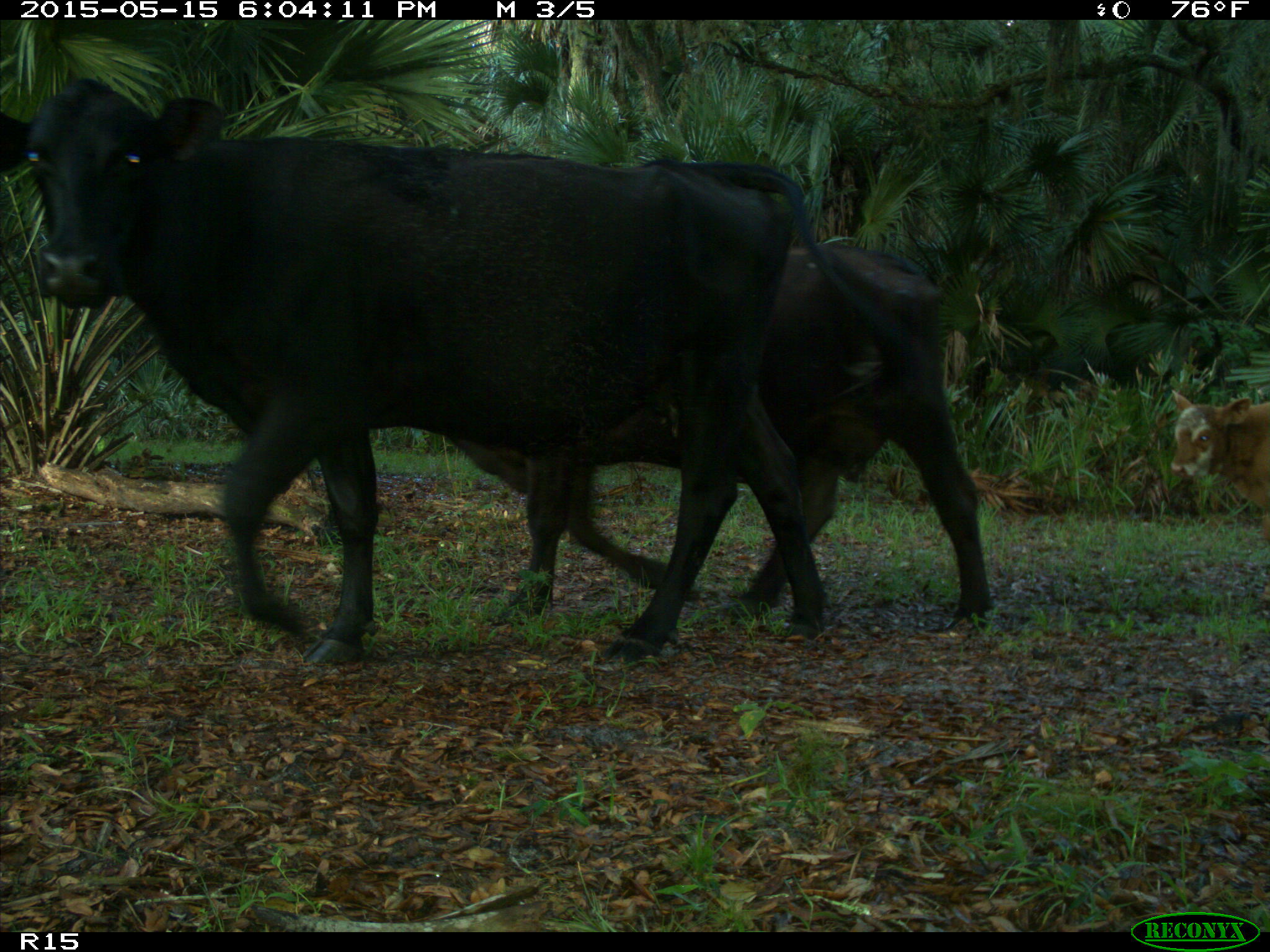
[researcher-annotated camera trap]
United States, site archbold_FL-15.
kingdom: Animalia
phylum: Chordata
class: Mammalia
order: Artiodactyla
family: Bovidae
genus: Bos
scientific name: Bos taurus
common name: domestic cow